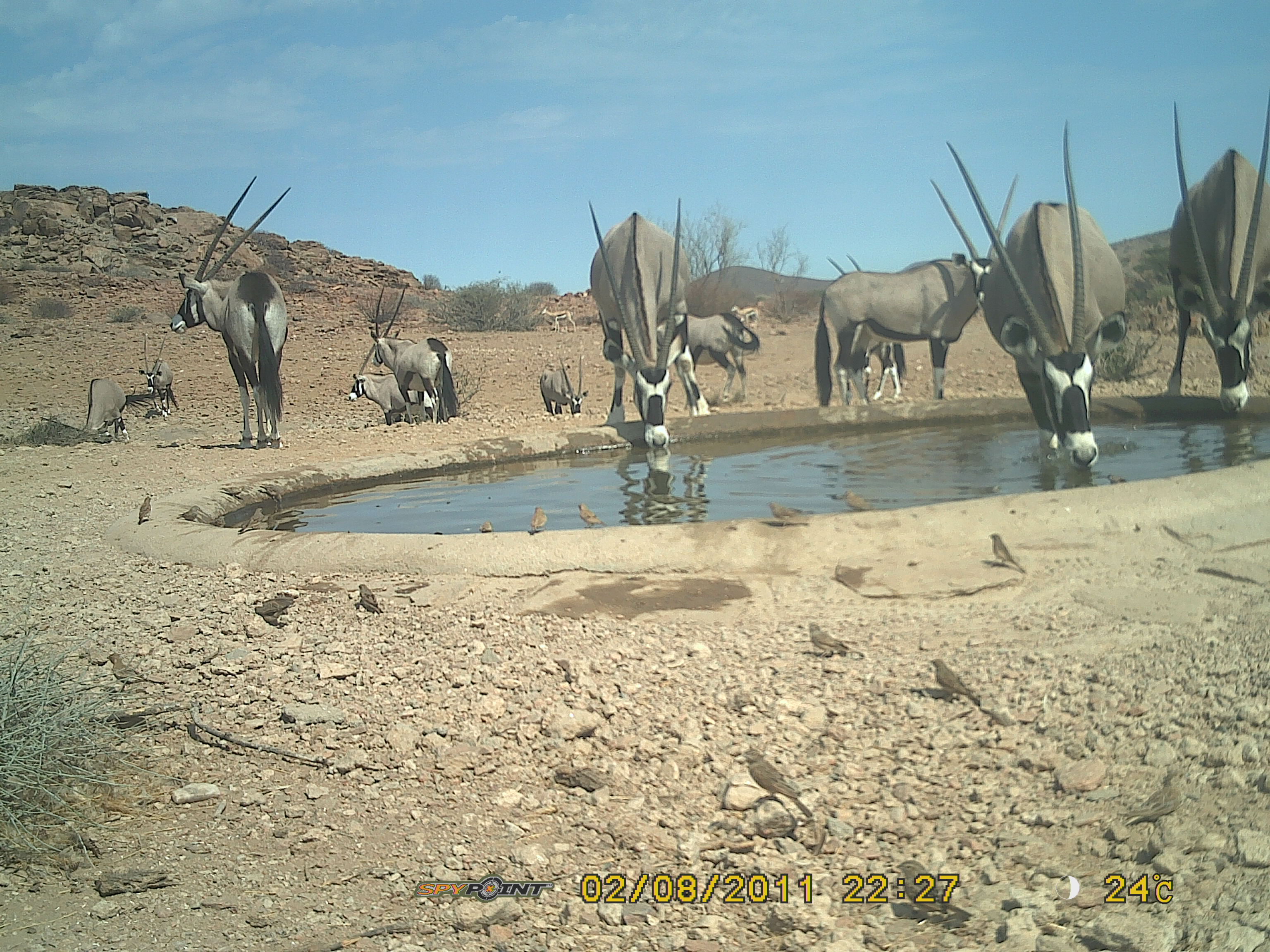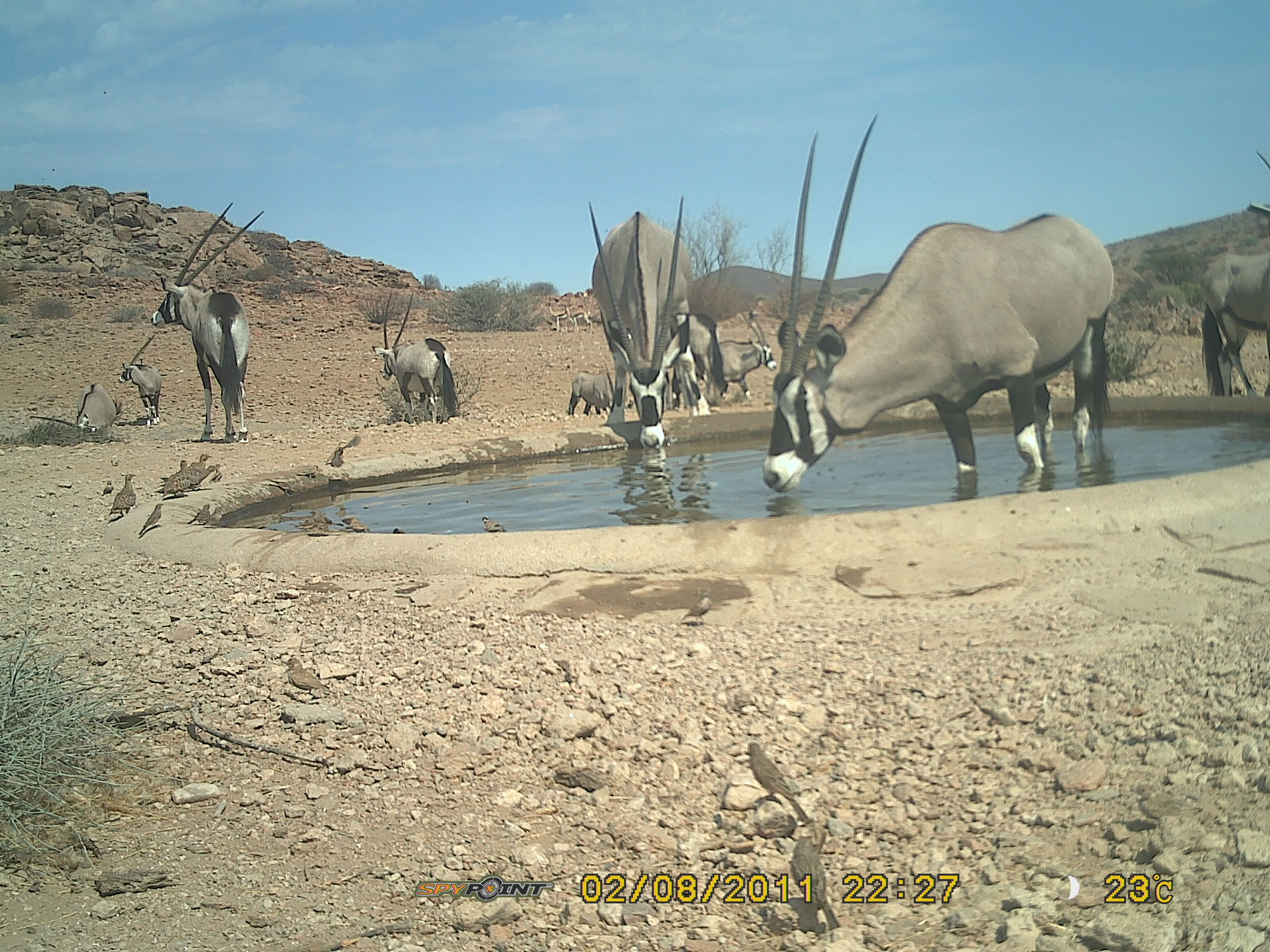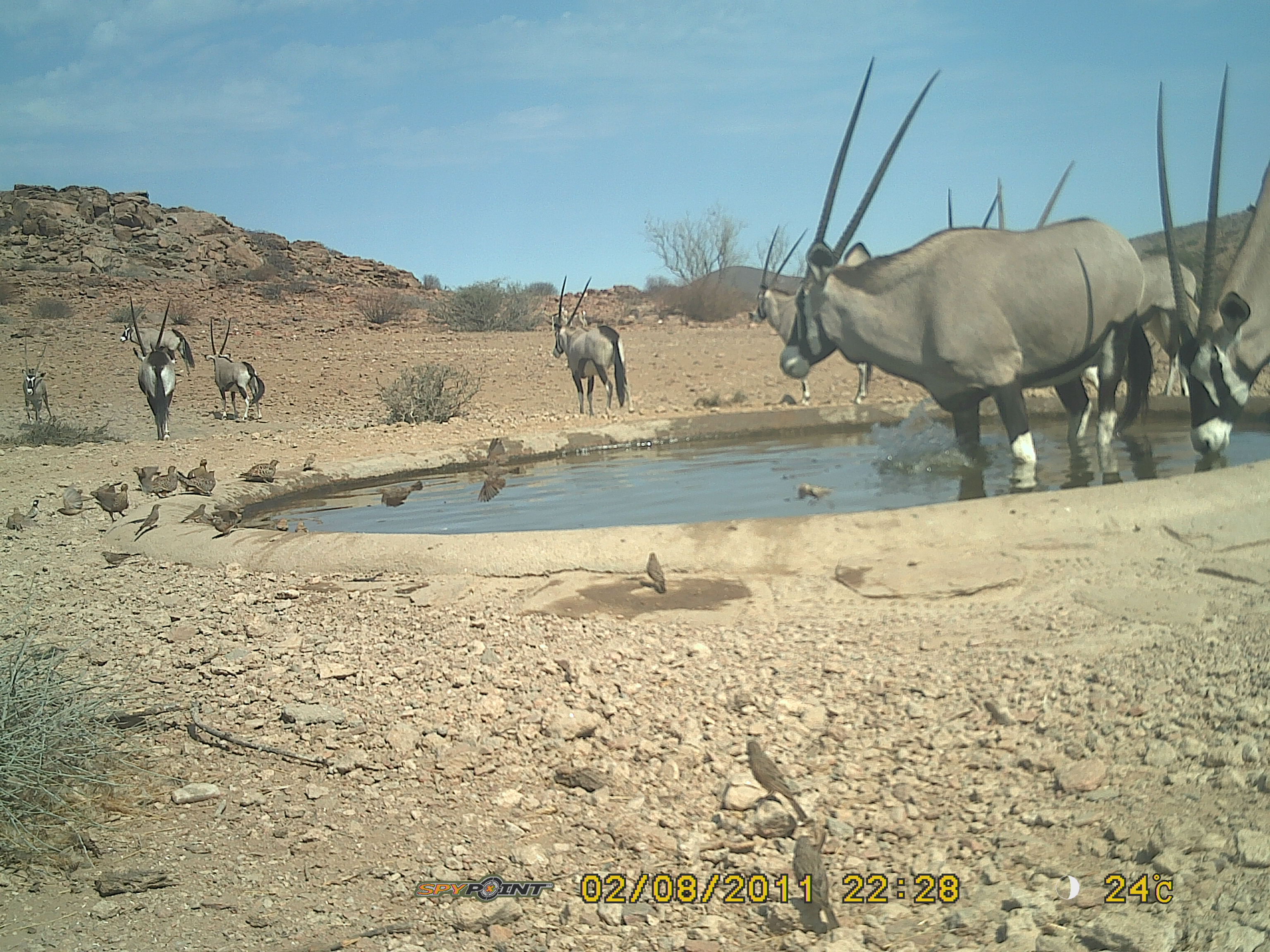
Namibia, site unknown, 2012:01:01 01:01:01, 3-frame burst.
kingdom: Animalia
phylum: Chordata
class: Mammalia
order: Artiodactyla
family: Bovidae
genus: Oryx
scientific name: Oryx gazella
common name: gemsbok